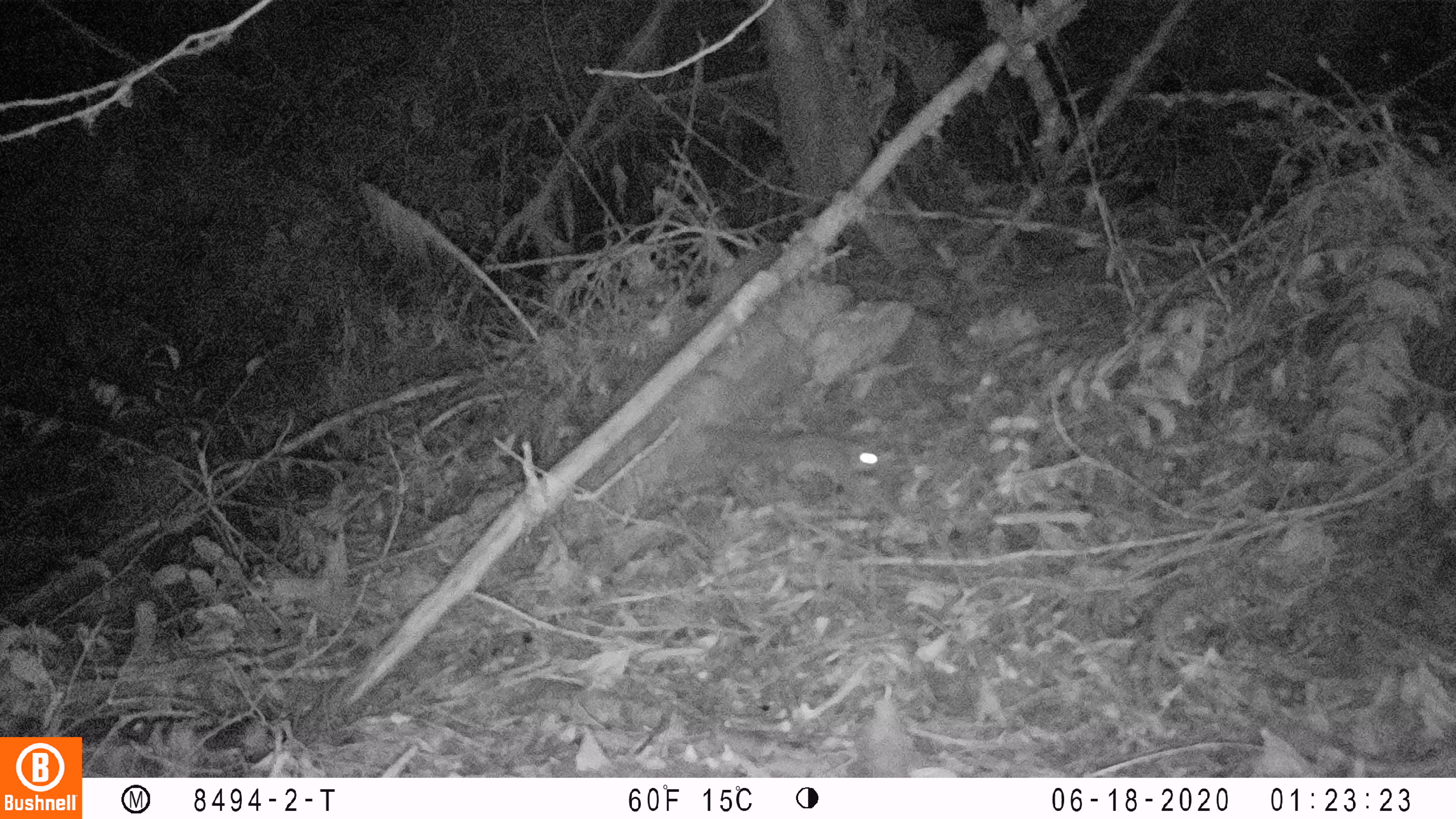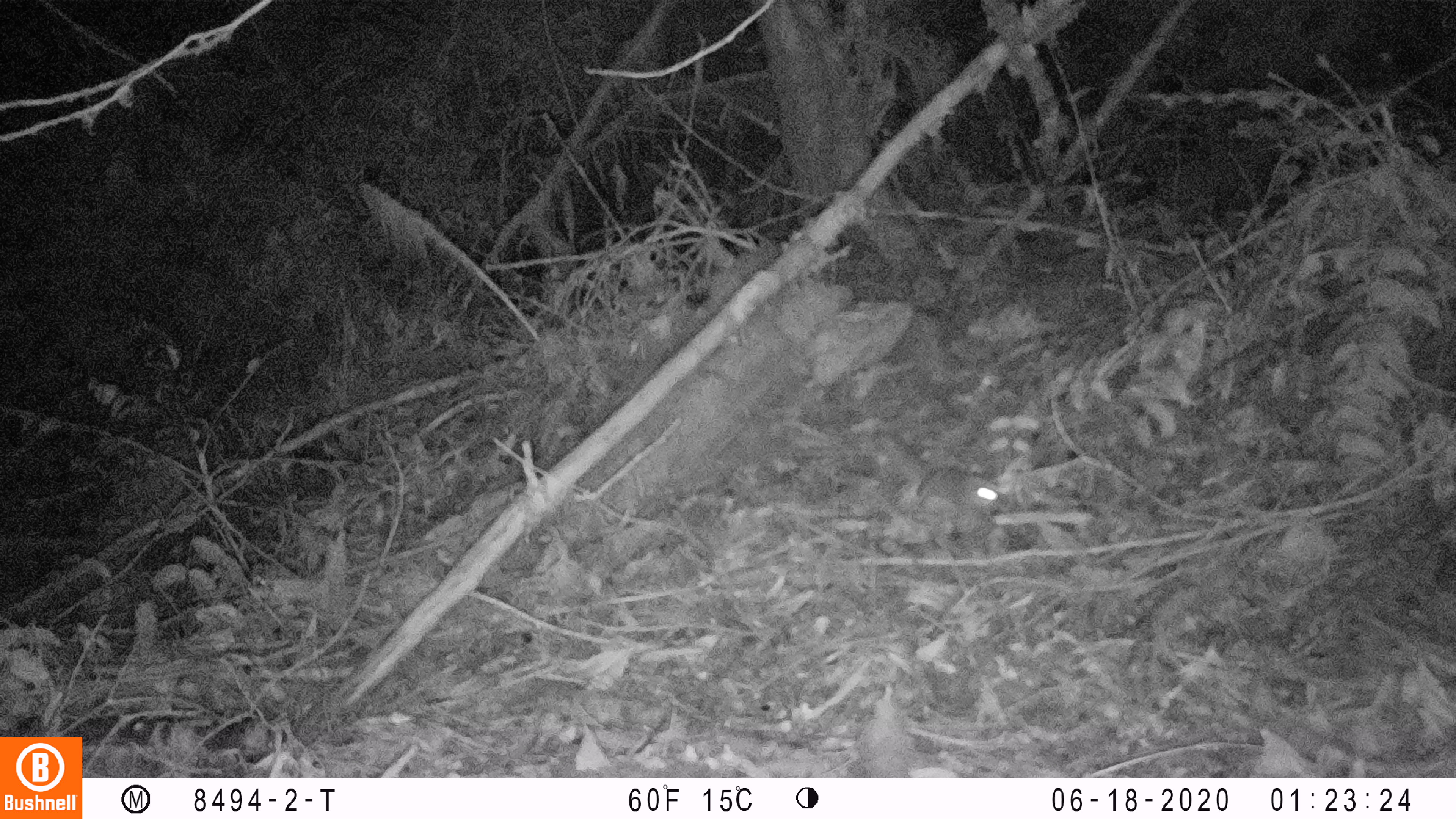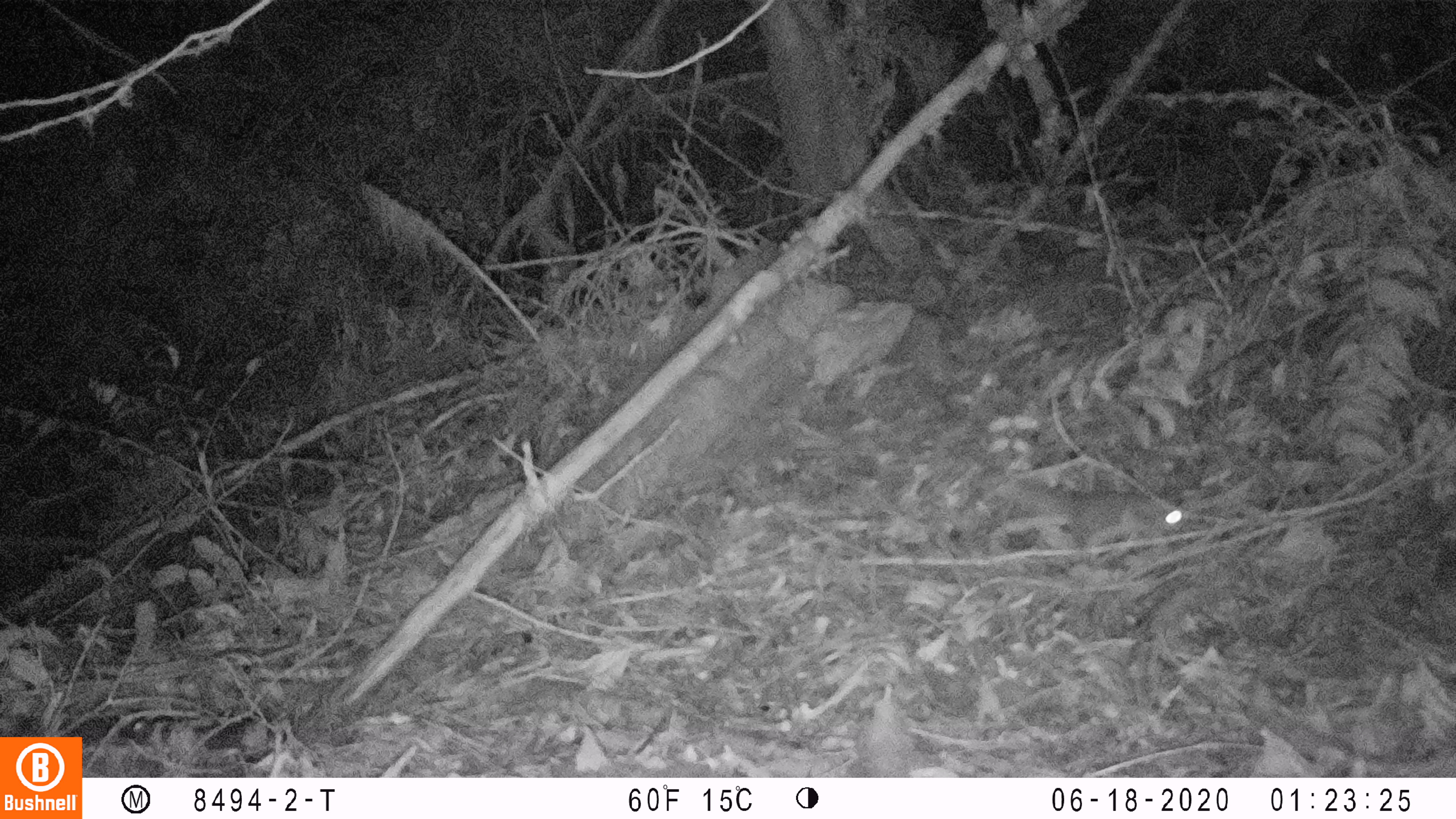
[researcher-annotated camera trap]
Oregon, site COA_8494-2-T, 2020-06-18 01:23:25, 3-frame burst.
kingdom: Animalia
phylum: Chordata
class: Mammalia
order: Rodentia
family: Sciuridae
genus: Glaucomys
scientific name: Glaucomys oregonensis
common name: humboldt's flying squirrel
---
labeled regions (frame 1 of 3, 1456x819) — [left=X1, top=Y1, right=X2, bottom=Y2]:
humboldt's flying squirrel: [left=691, top=415, right=896, bottom=508]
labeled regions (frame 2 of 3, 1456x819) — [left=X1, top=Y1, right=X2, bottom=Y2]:
humboldt's flying squirrel: [left=859, top=420, right=1024, bottom=531]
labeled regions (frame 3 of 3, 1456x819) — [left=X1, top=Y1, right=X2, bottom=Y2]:
humboldt's flying squirrel: [left=977, top=461, right=1198, bottom=570]